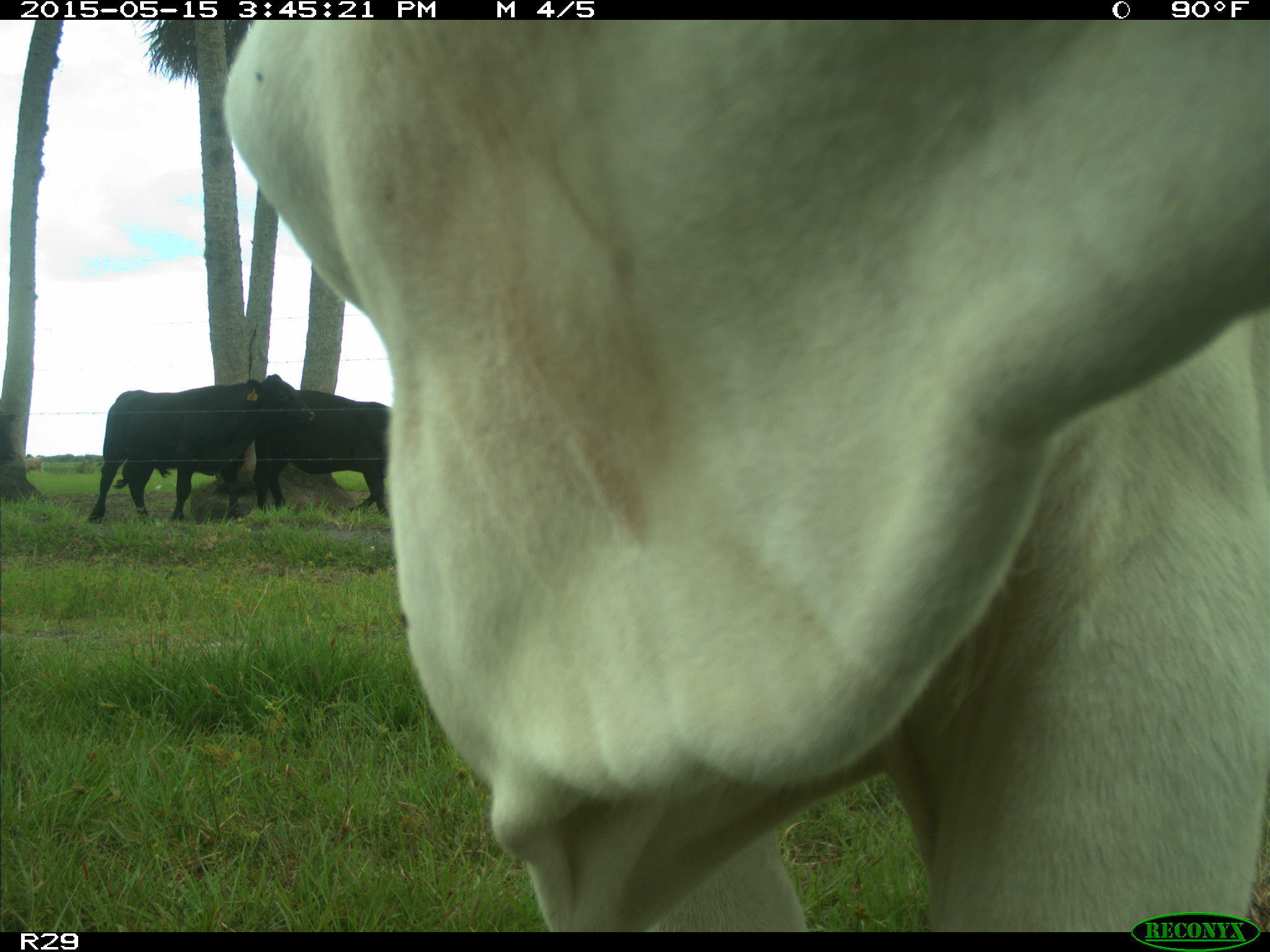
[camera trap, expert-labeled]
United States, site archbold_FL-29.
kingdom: Animalia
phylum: Chordata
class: Mammalia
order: Artiodactyla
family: Bovidae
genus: Bos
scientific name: Bos taurus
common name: domestic cow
Bos taurus (domestic cow).